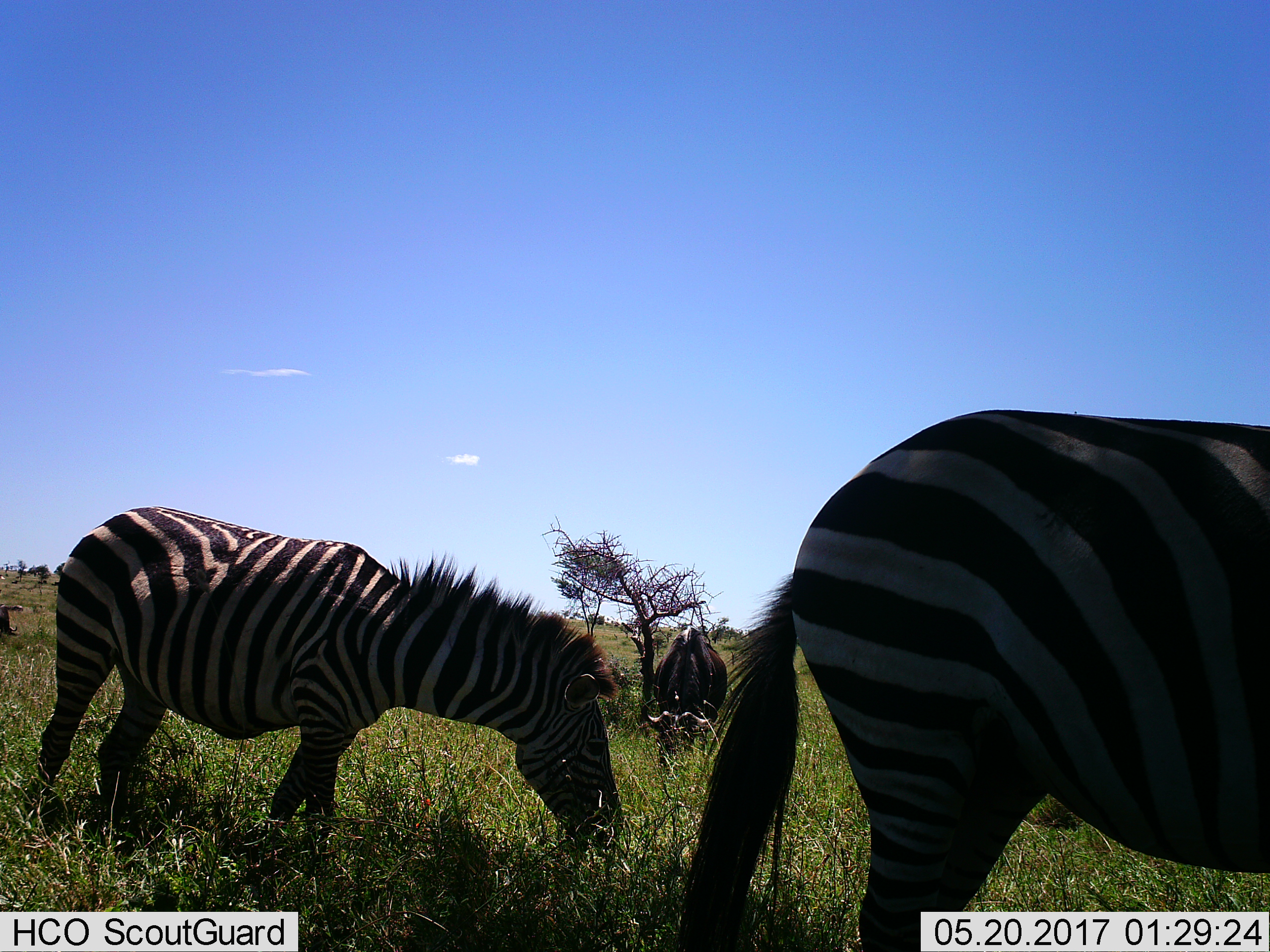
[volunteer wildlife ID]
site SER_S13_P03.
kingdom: Animalia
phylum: Chordata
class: Mammalia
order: Artiodactyla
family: Bovidae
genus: Connochaetes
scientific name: Connochaetes taurinus taurinus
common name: blue wildebeest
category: wildebeestblue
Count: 2.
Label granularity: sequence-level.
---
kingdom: Animalia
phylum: Chordata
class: Mammalia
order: Perissodactyla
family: Equidae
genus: Equus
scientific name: Equus quagga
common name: plains zebra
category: zebraplains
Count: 2.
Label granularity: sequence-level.